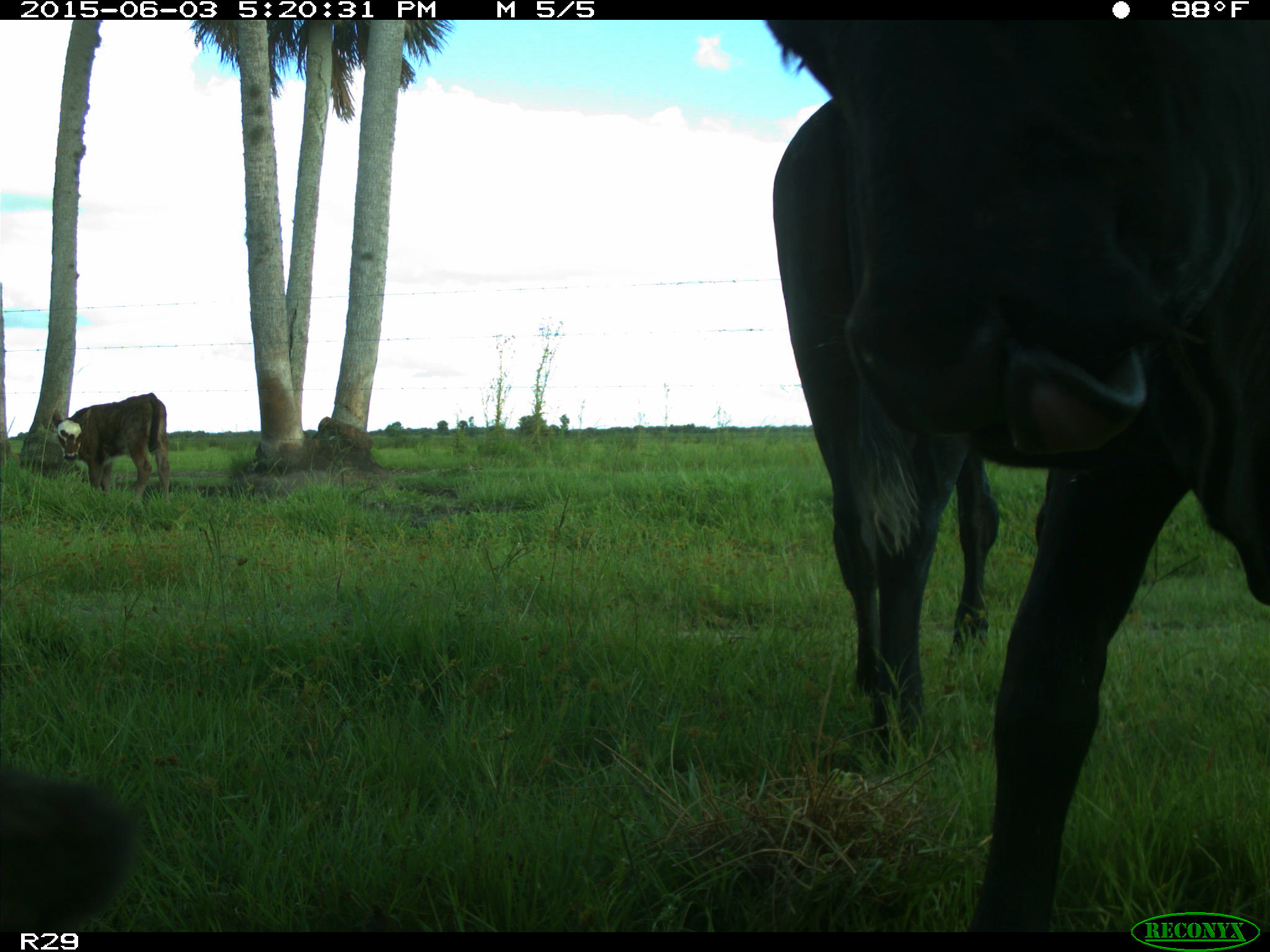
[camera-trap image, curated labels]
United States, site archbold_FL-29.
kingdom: Animalia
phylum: Chordata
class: Mammalia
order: Artiodactyla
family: Bovidae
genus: Bos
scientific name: Bos taurus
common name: domestic cow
Bos taurus (domestic cow).